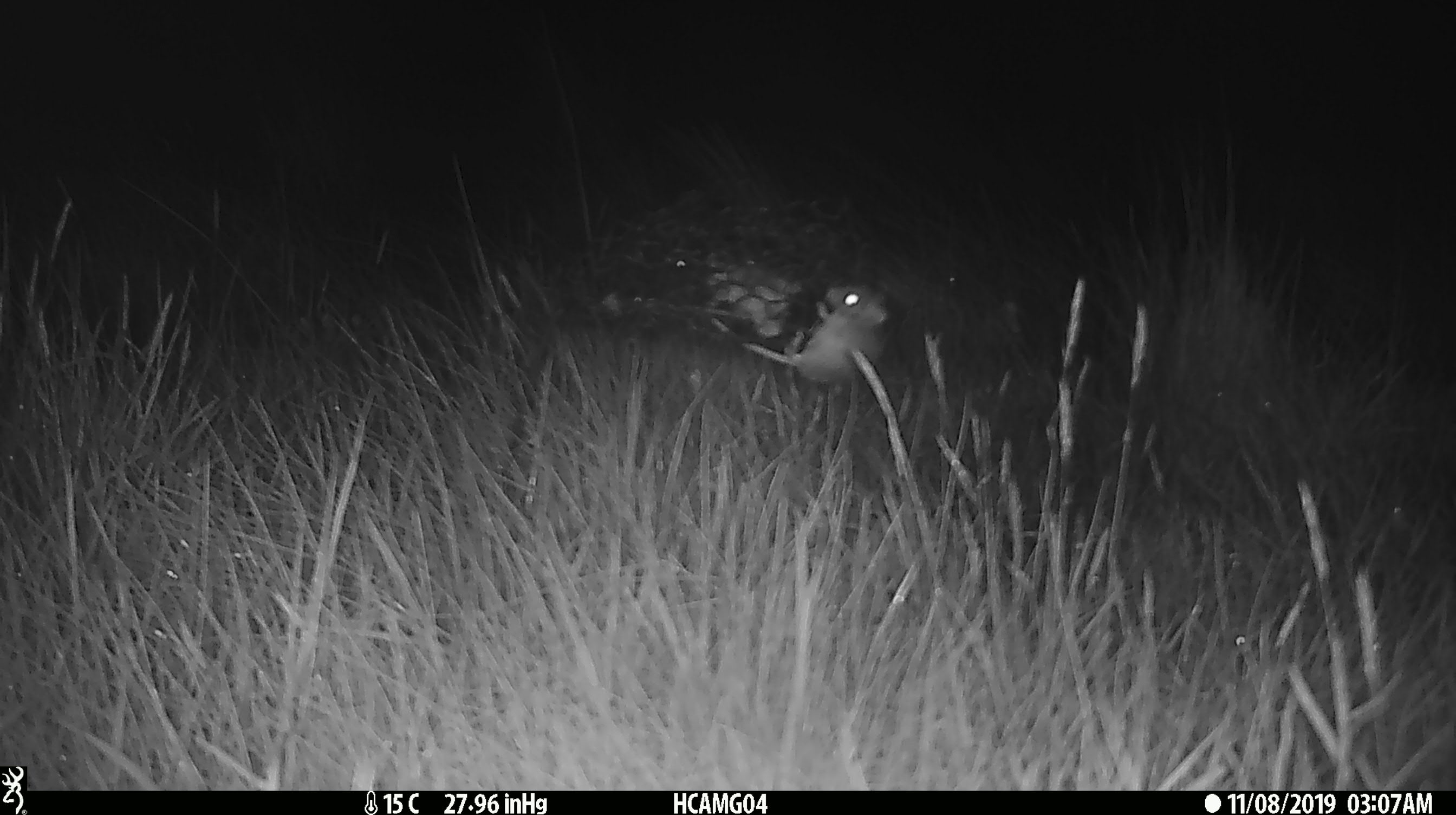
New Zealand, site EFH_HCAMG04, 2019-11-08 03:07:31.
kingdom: Animalia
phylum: Chordata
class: Mammalia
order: Rodentia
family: Muridae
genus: Mus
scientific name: Mus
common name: mouse